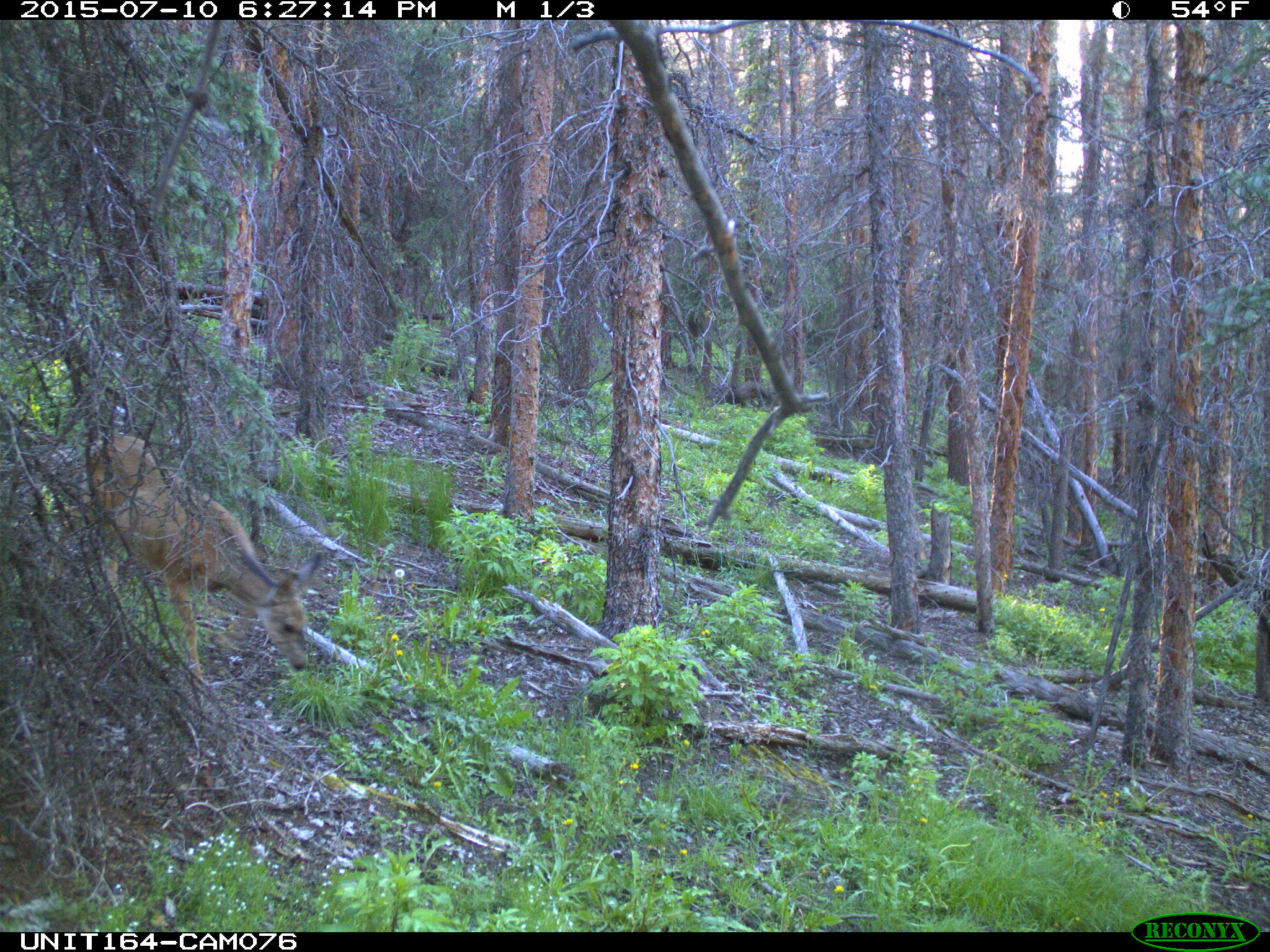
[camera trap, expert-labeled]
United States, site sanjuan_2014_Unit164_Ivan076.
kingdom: Animalia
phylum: Chordata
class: Mammalia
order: Artiodactyla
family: Cervidae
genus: Odocoileus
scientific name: Odocoileus hemionus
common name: mule deer